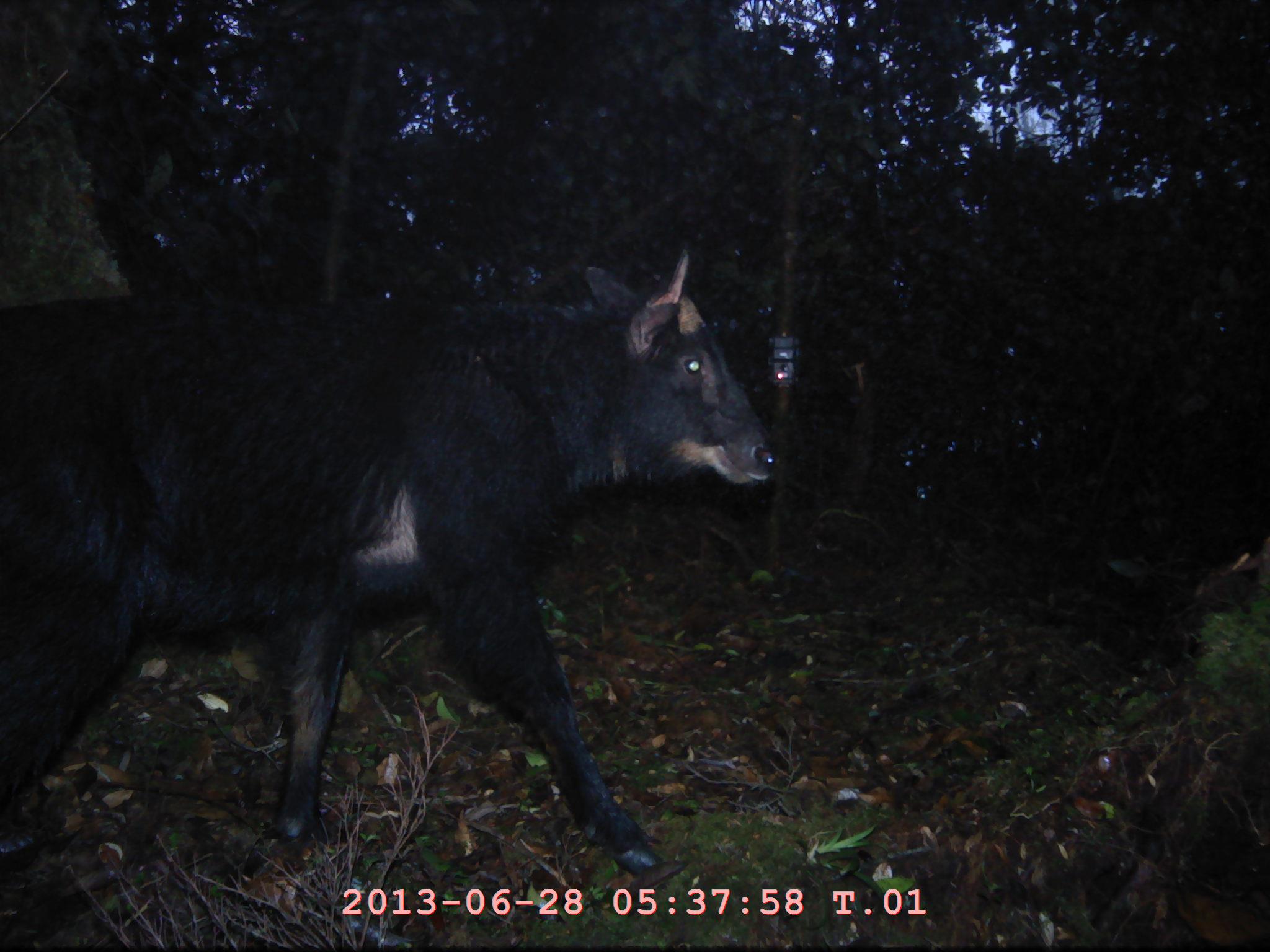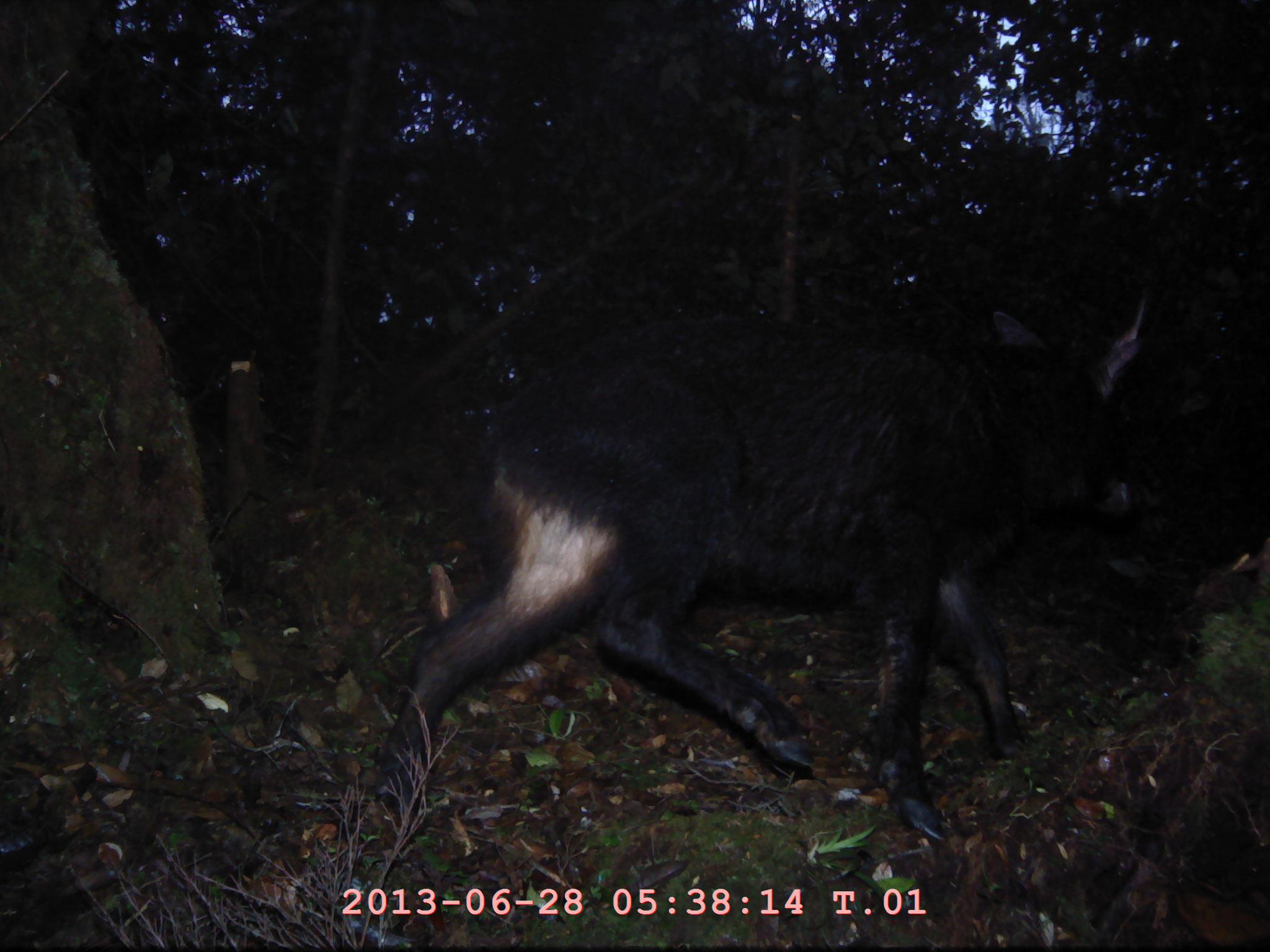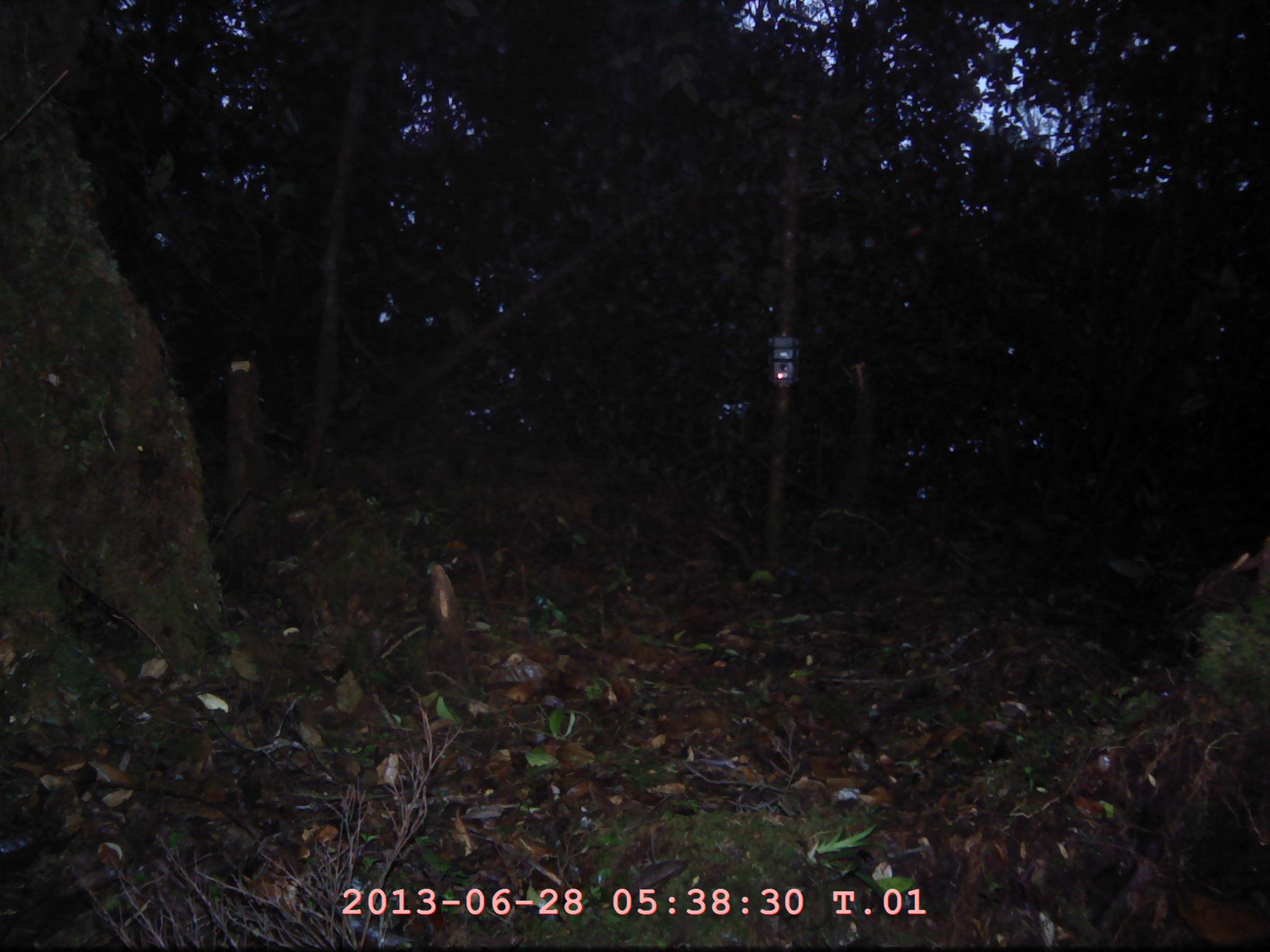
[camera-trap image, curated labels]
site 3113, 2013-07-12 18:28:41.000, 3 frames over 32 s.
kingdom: Animalia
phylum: Chordata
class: Mammalia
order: Artiodactyla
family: Bovidae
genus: Capricornis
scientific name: Capricornis sumatraensis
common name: southern serow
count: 1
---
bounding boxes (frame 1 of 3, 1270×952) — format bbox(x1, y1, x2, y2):
capricornis sumatraensis: bbox(0, 250, 781, 870)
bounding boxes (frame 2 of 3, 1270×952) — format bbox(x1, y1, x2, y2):
capricornis sumatraensis: bbox(381, 275, 1145, 841)